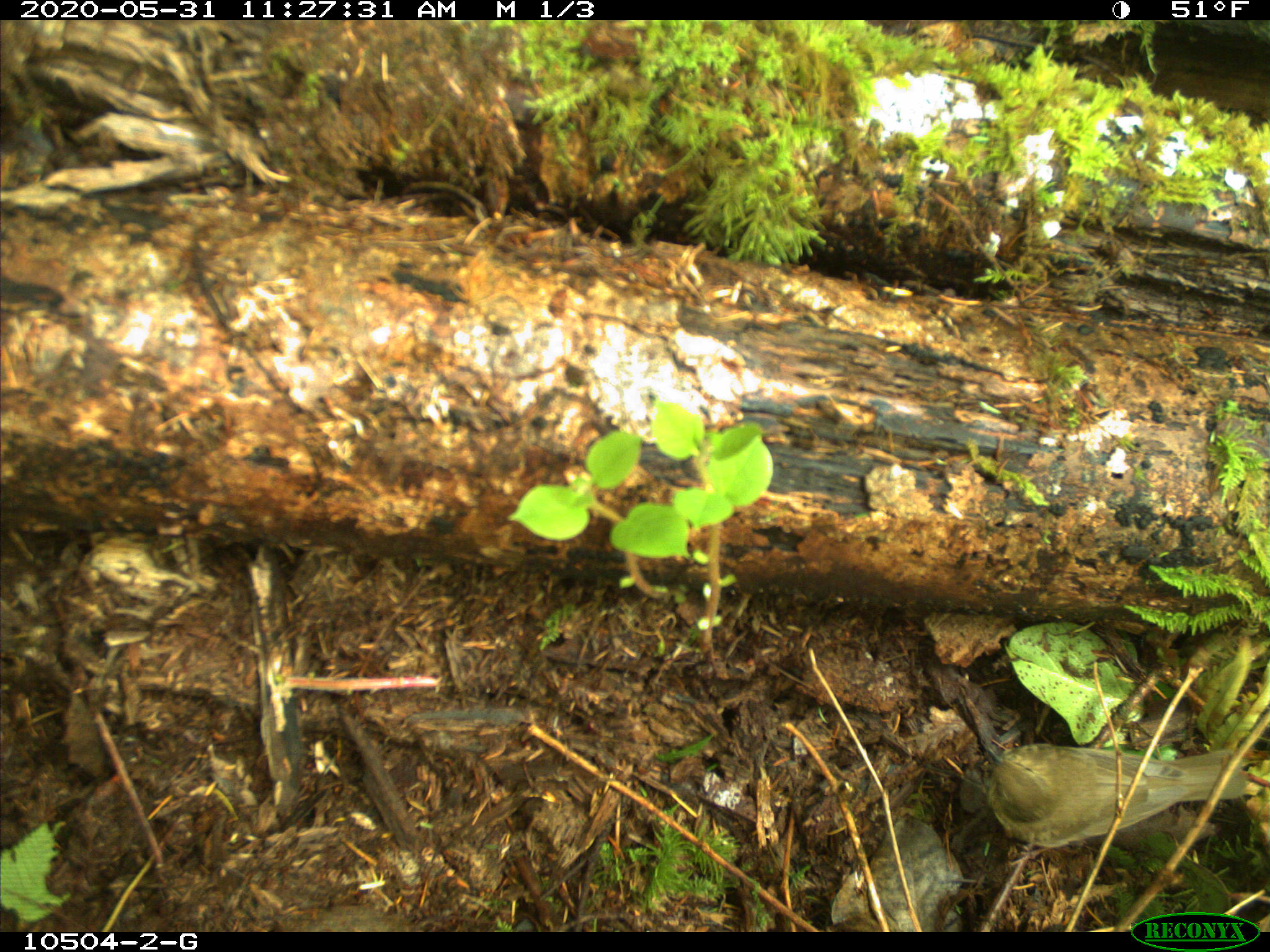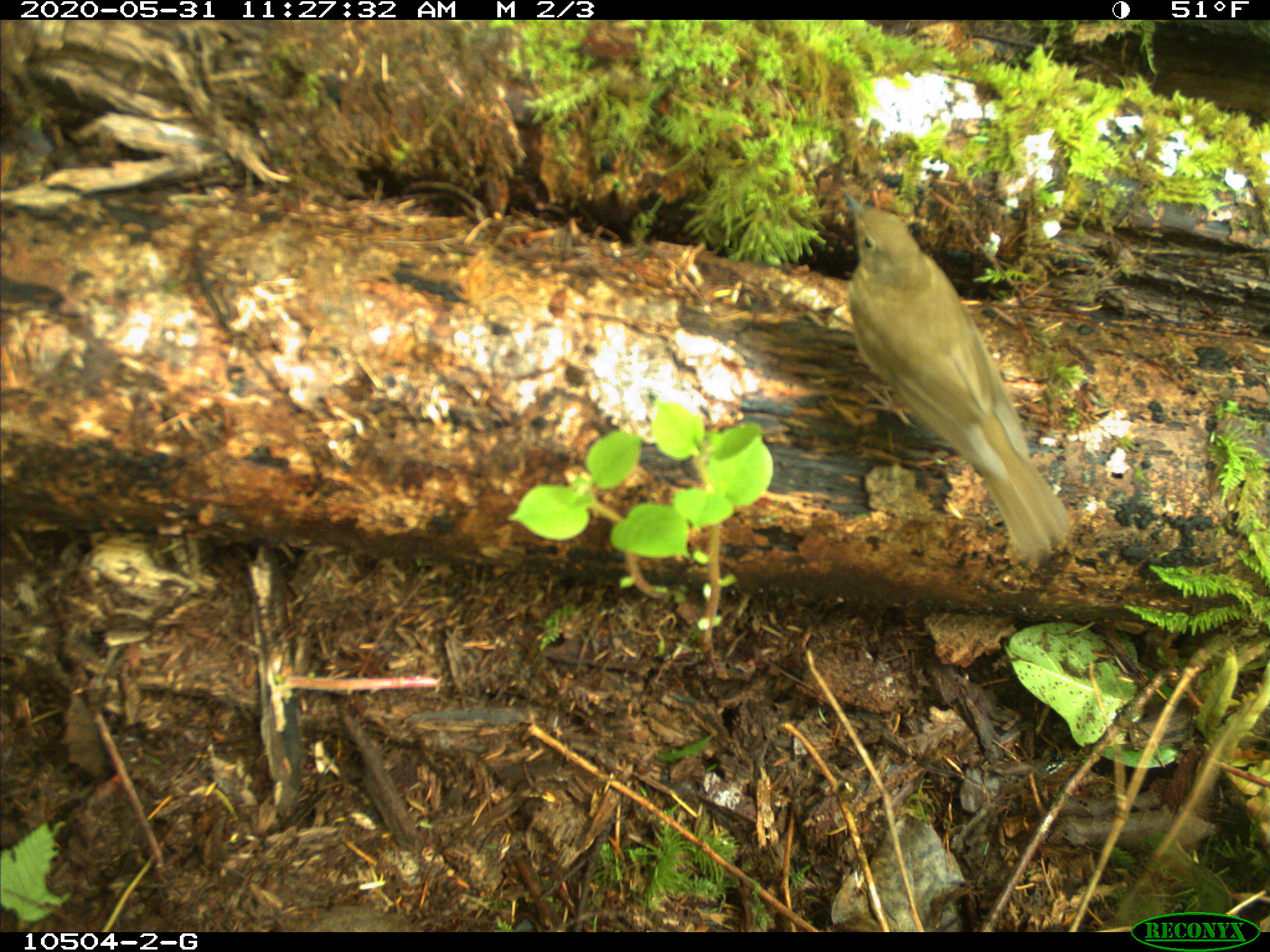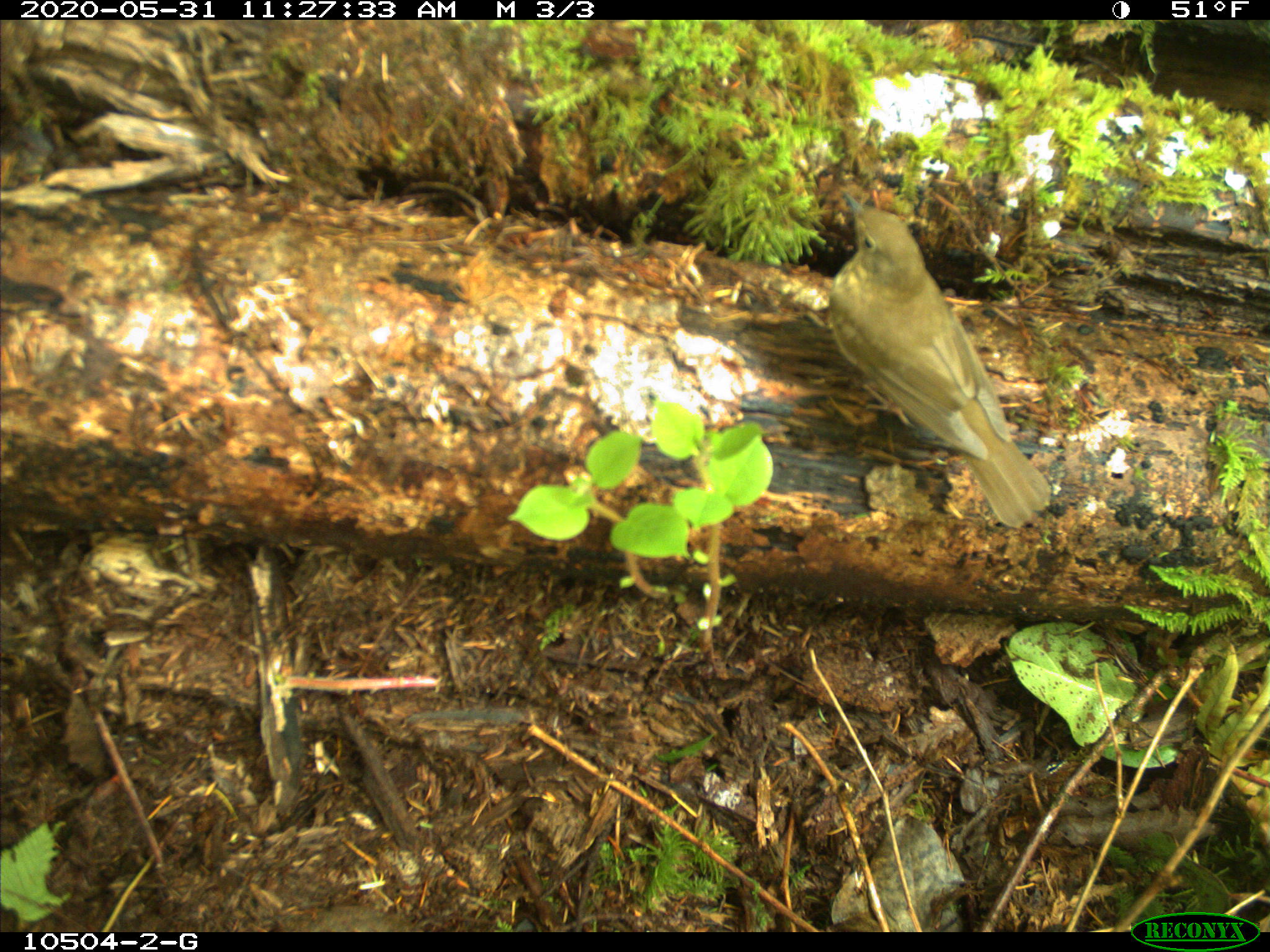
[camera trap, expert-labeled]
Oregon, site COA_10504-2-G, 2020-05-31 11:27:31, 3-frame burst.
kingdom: Animalia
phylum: Chordata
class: Aves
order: Passeriformes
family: Turdidae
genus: Catharus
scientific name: Catharus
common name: brown thrushes and nightingale-thrushes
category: catharus species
Catharus species (brown thrushes and nightingale-thrushes) (Catharus).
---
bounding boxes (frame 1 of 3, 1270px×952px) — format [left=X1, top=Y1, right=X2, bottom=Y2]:
catharus species: [left=984, top=736, right=1249, bottom=851]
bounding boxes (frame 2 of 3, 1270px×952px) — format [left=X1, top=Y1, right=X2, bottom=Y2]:
catharus species: [left=848, top=194, right=1073, bottom=550]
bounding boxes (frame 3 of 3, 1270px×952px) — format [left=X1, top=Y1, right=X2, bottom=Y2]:
catharus species: [left=815, top=190, right=1051, bottom=528]